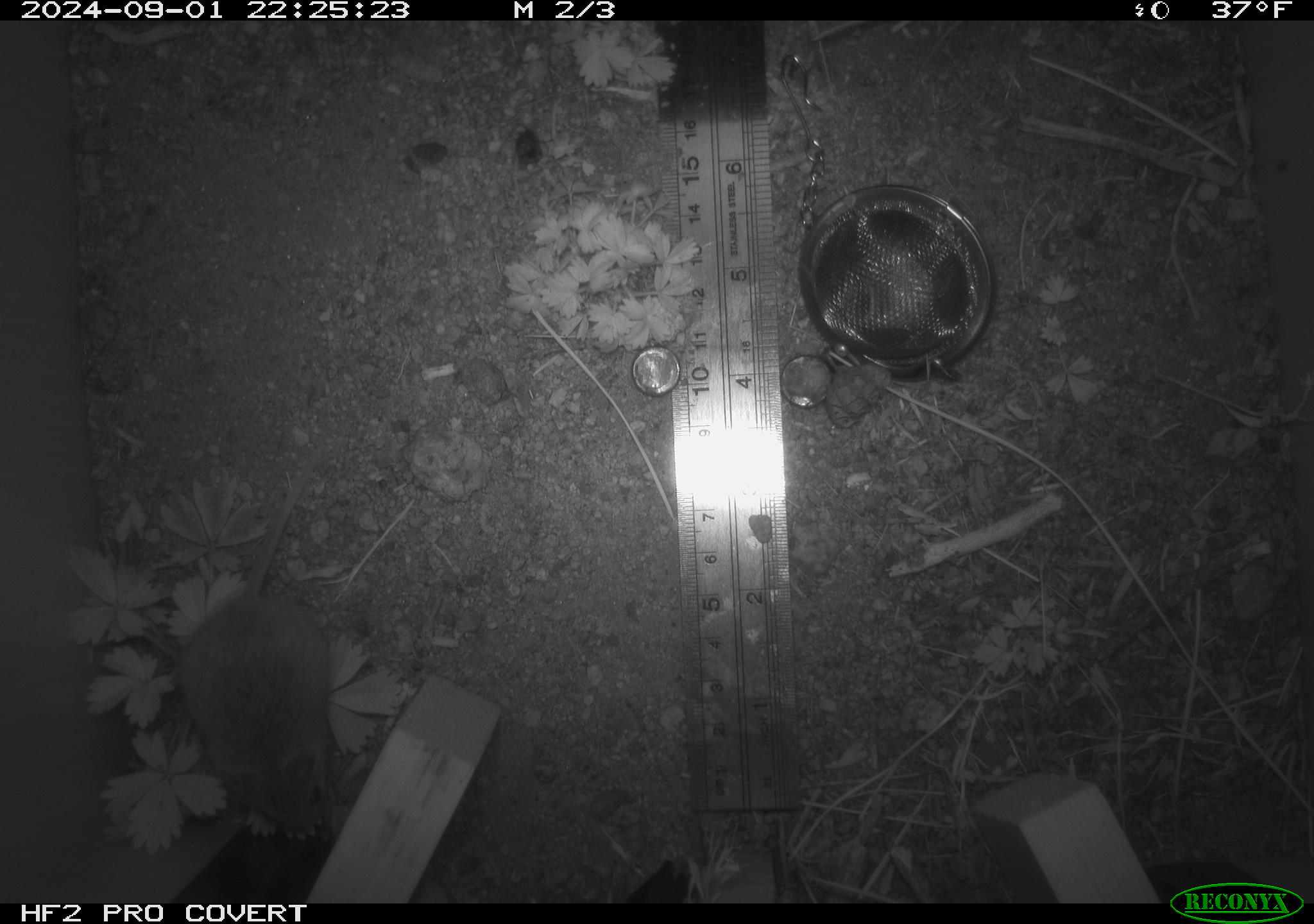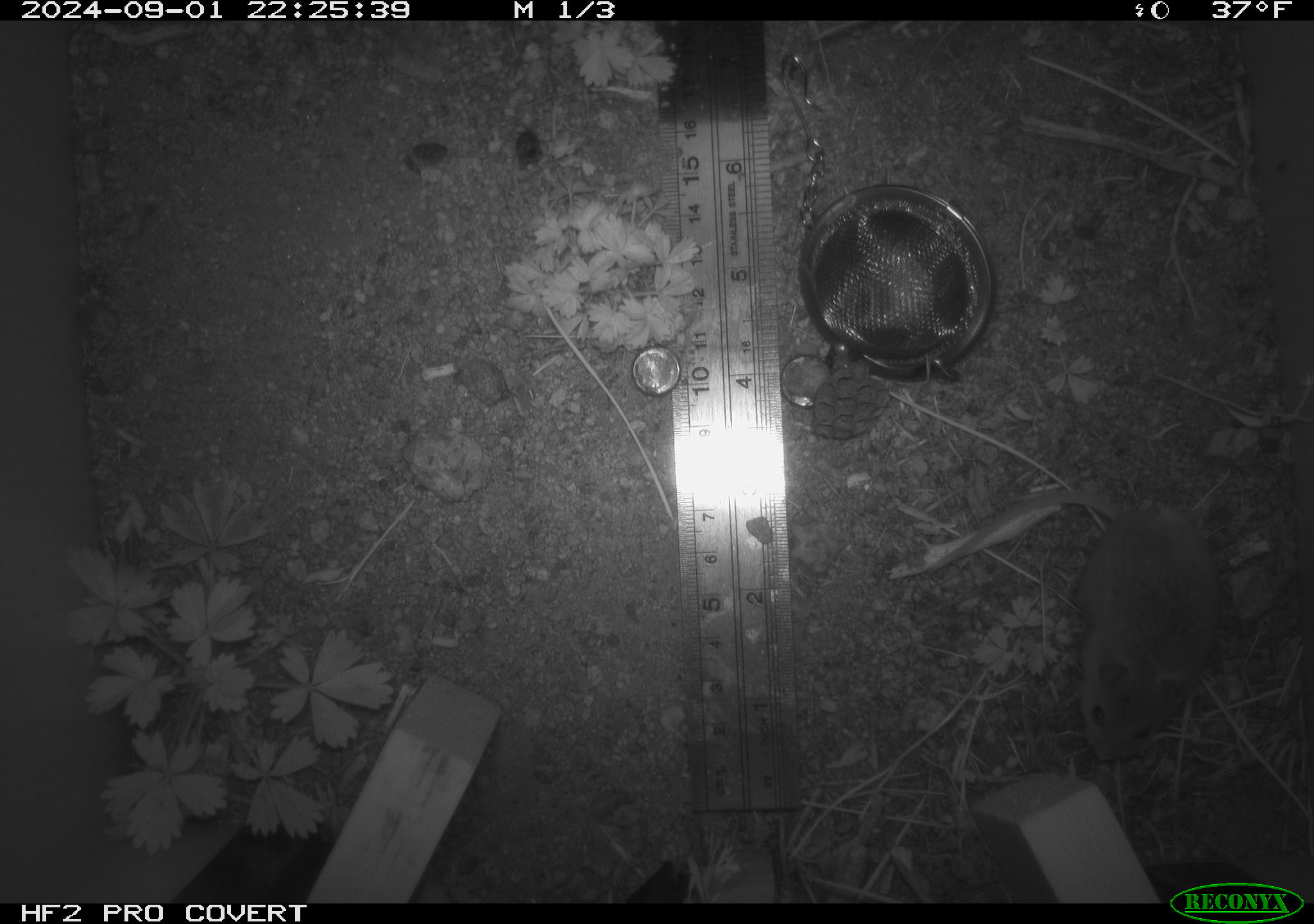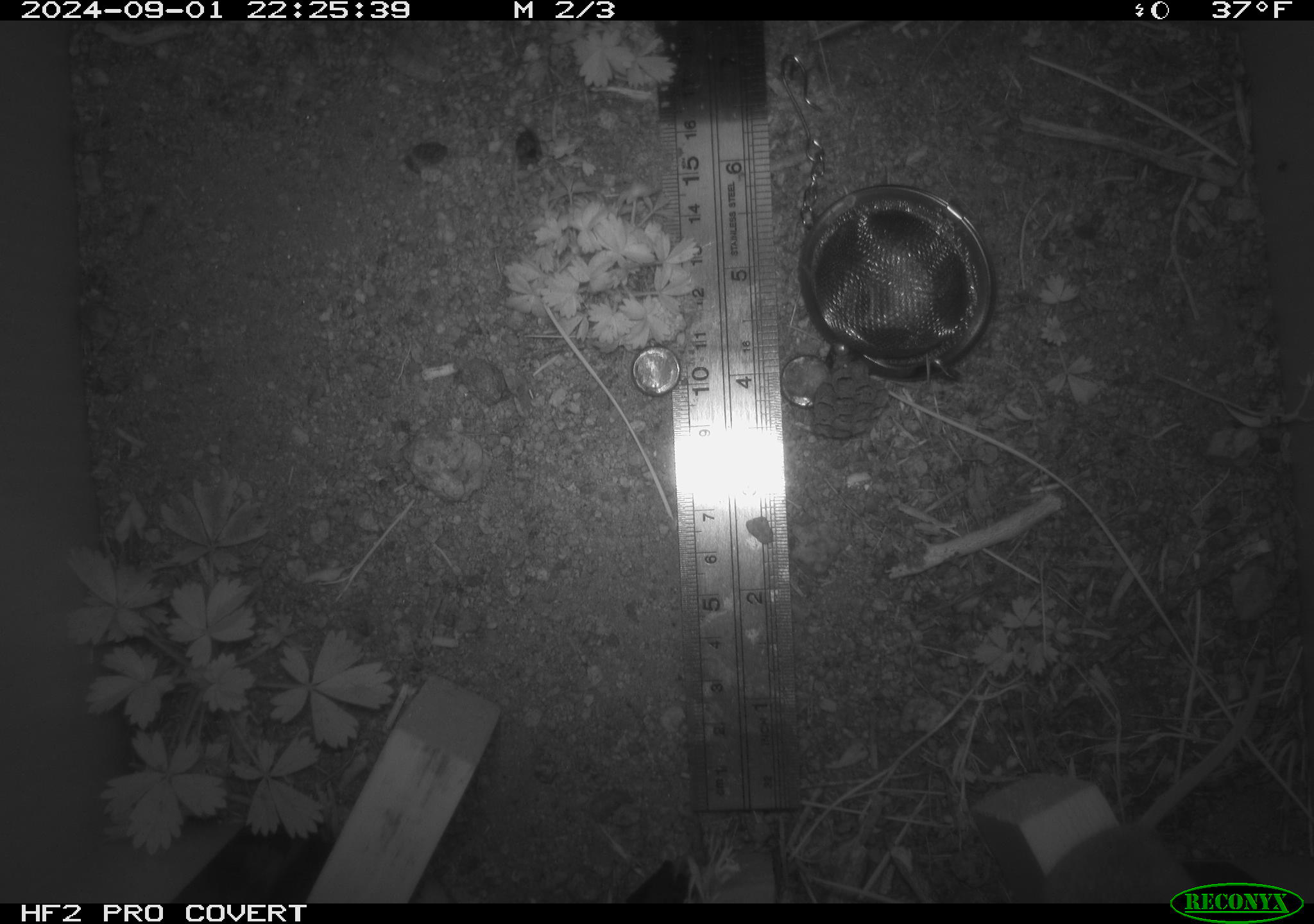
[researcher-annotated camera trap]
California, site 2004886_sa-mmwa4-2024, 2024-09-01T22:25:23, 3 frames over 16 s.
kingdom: Animalia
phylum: Chordata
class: Mammalia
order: Rodentia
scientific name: Rodentia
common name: mouse species